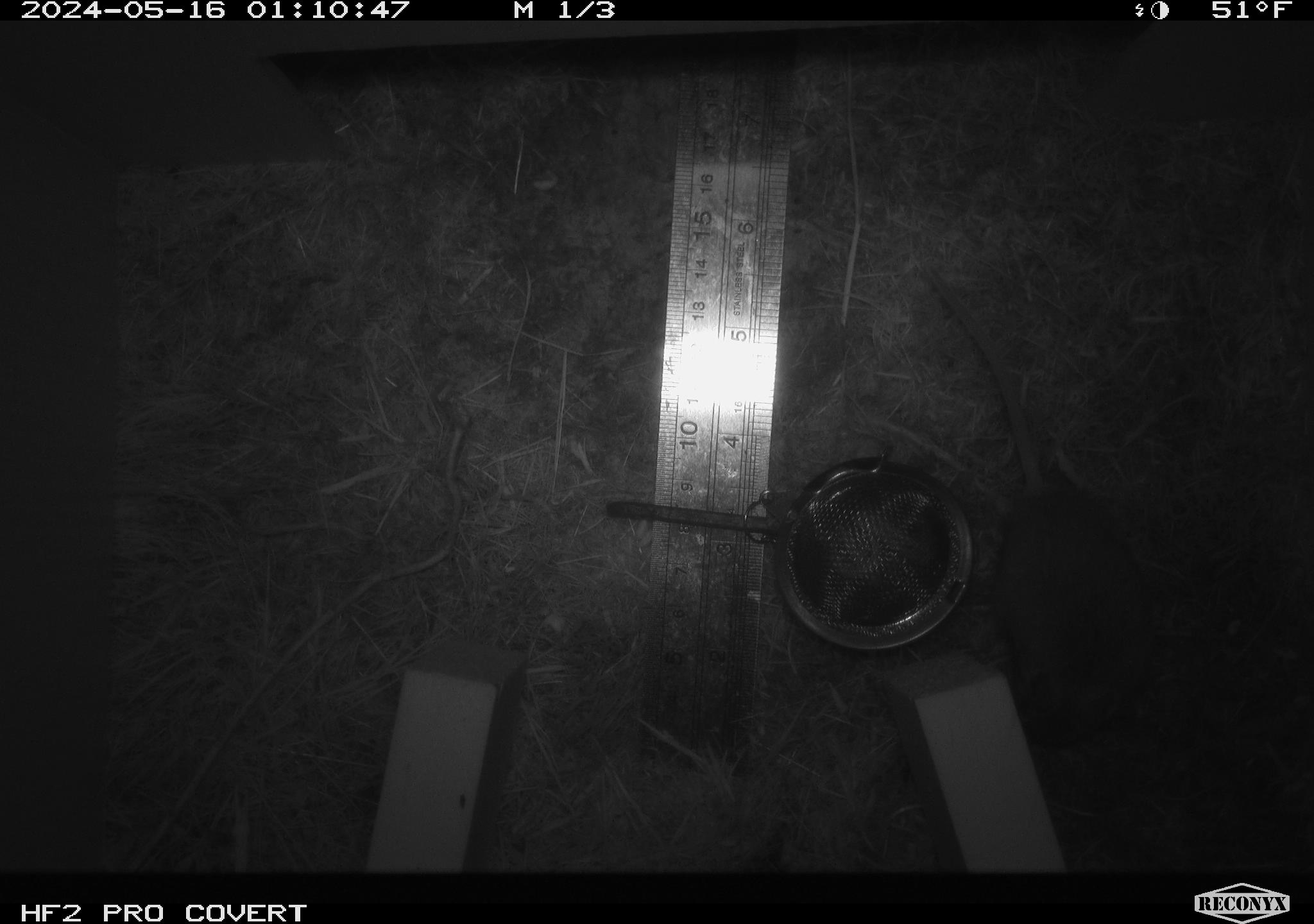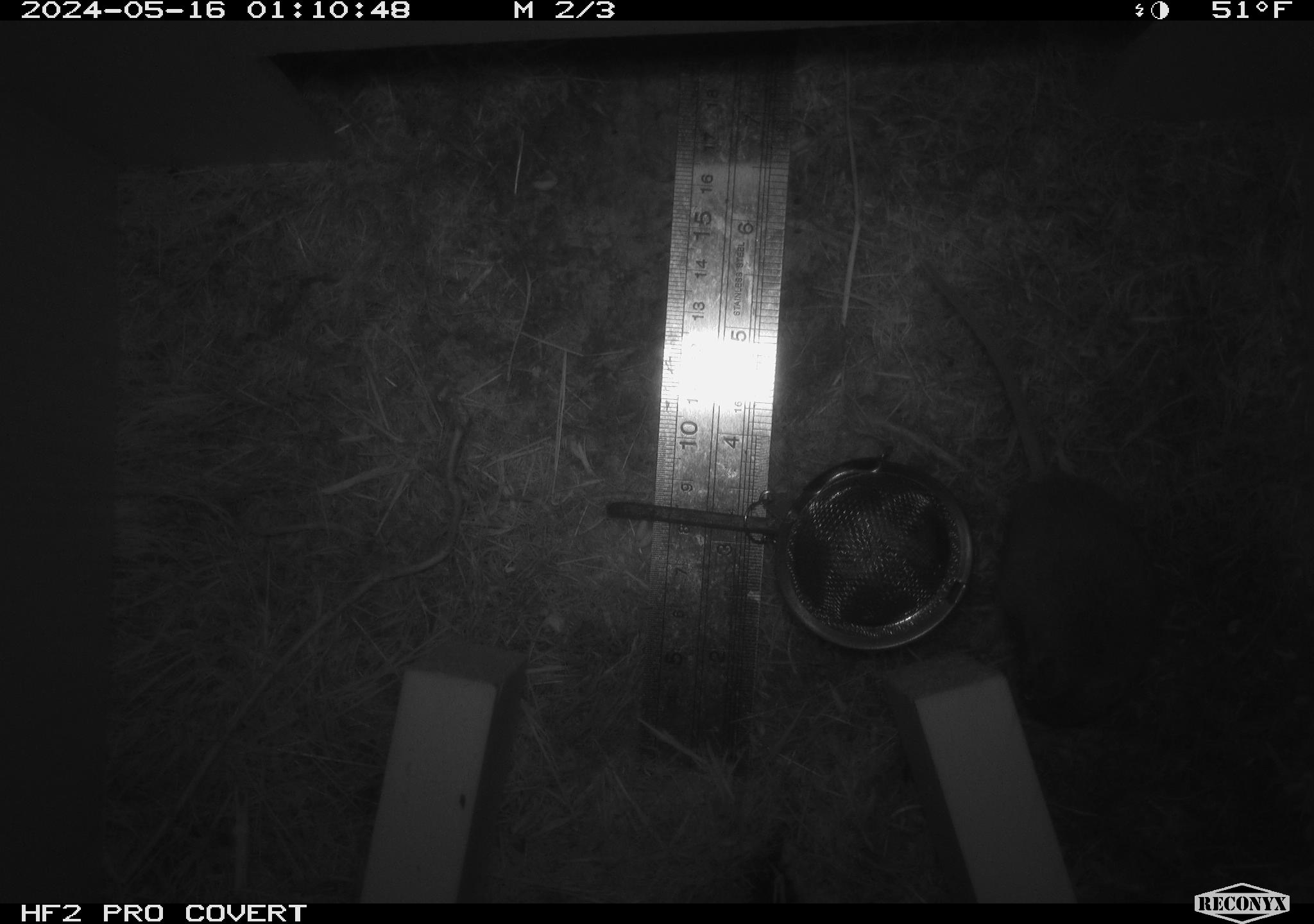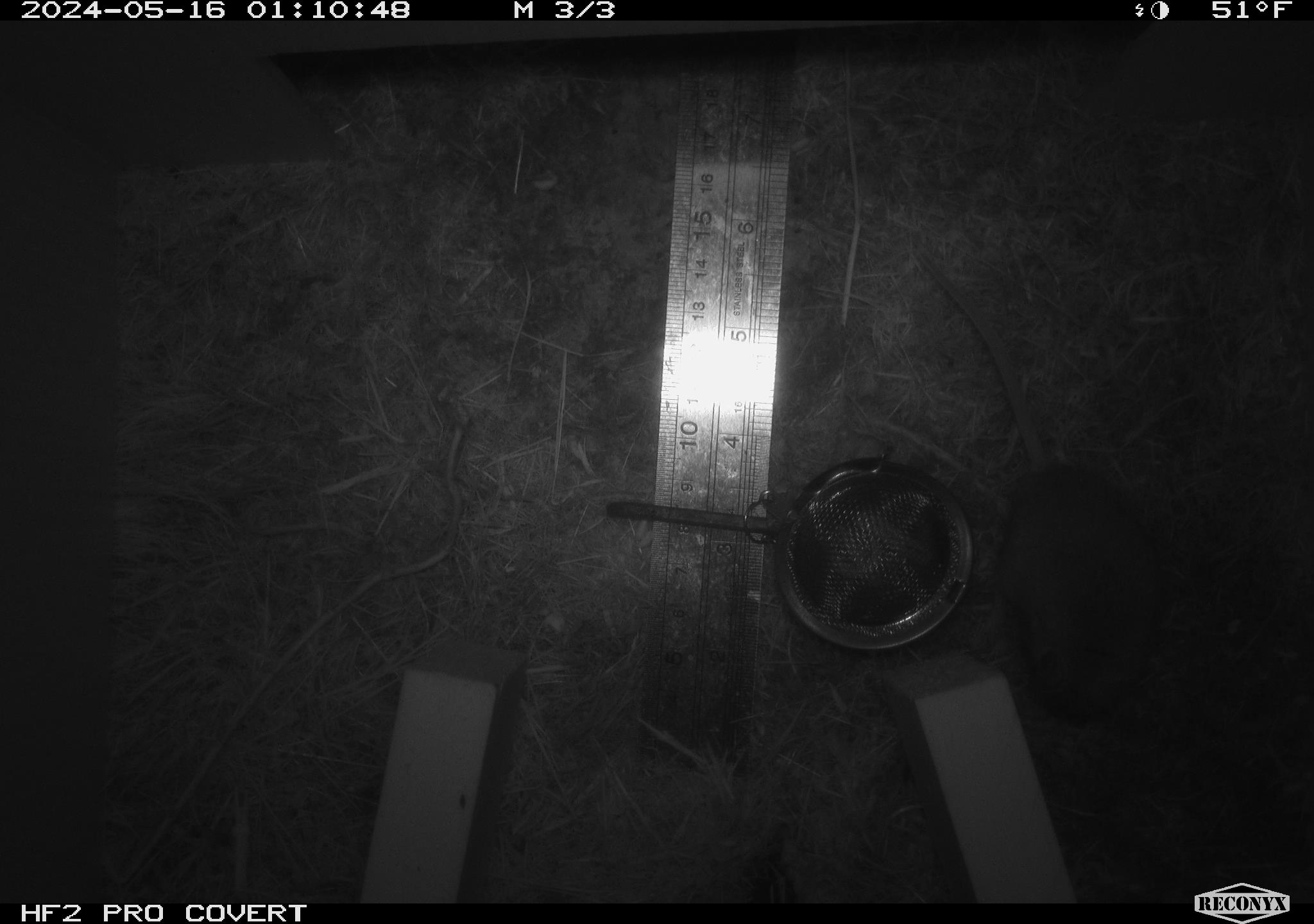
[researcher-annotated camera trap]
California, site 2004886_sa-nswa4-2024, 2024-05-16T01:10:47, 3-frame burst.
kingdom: Animalia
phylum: Chordata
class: Mammalia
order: Rodentia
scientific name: Rodentia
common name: rodent